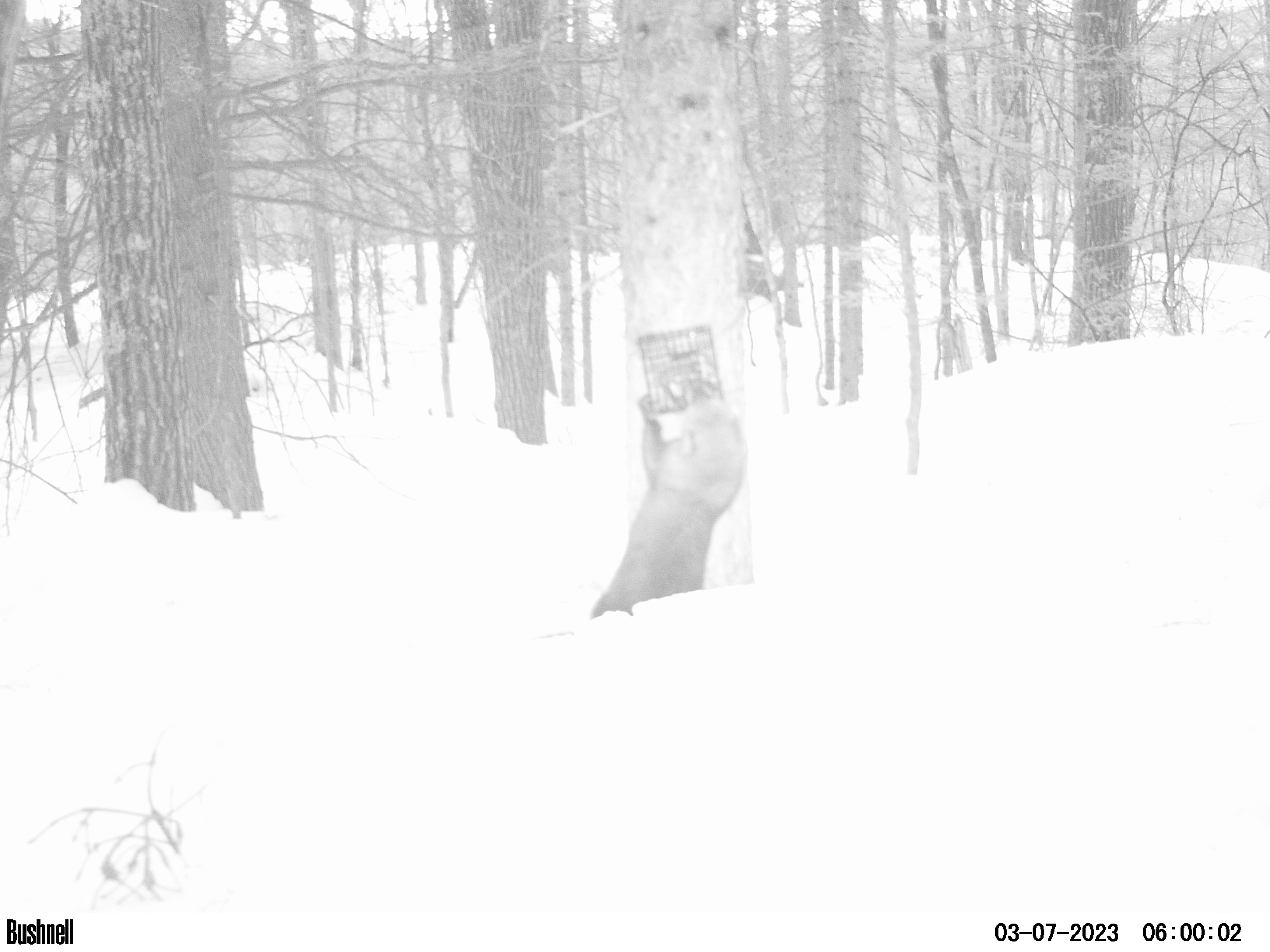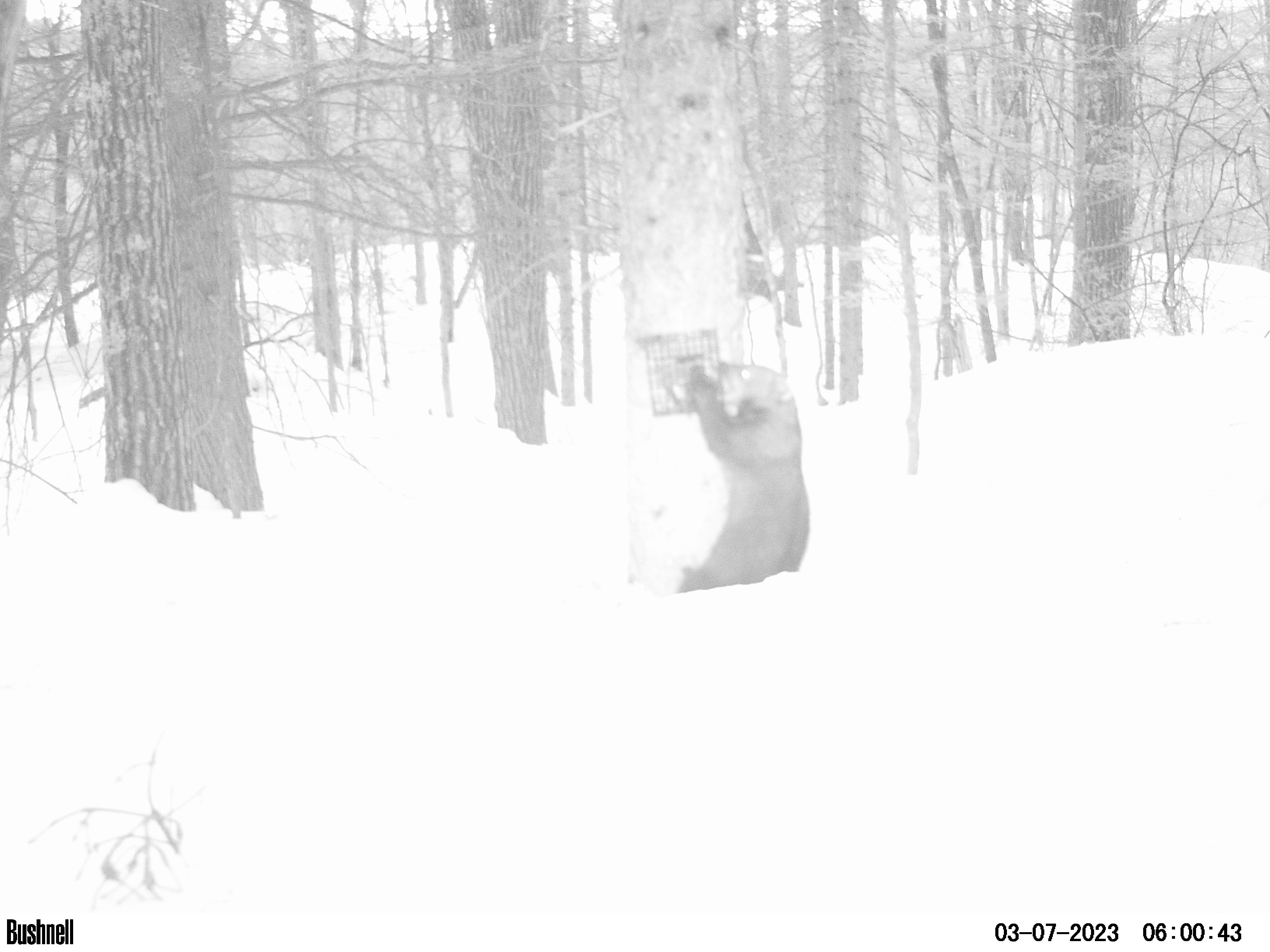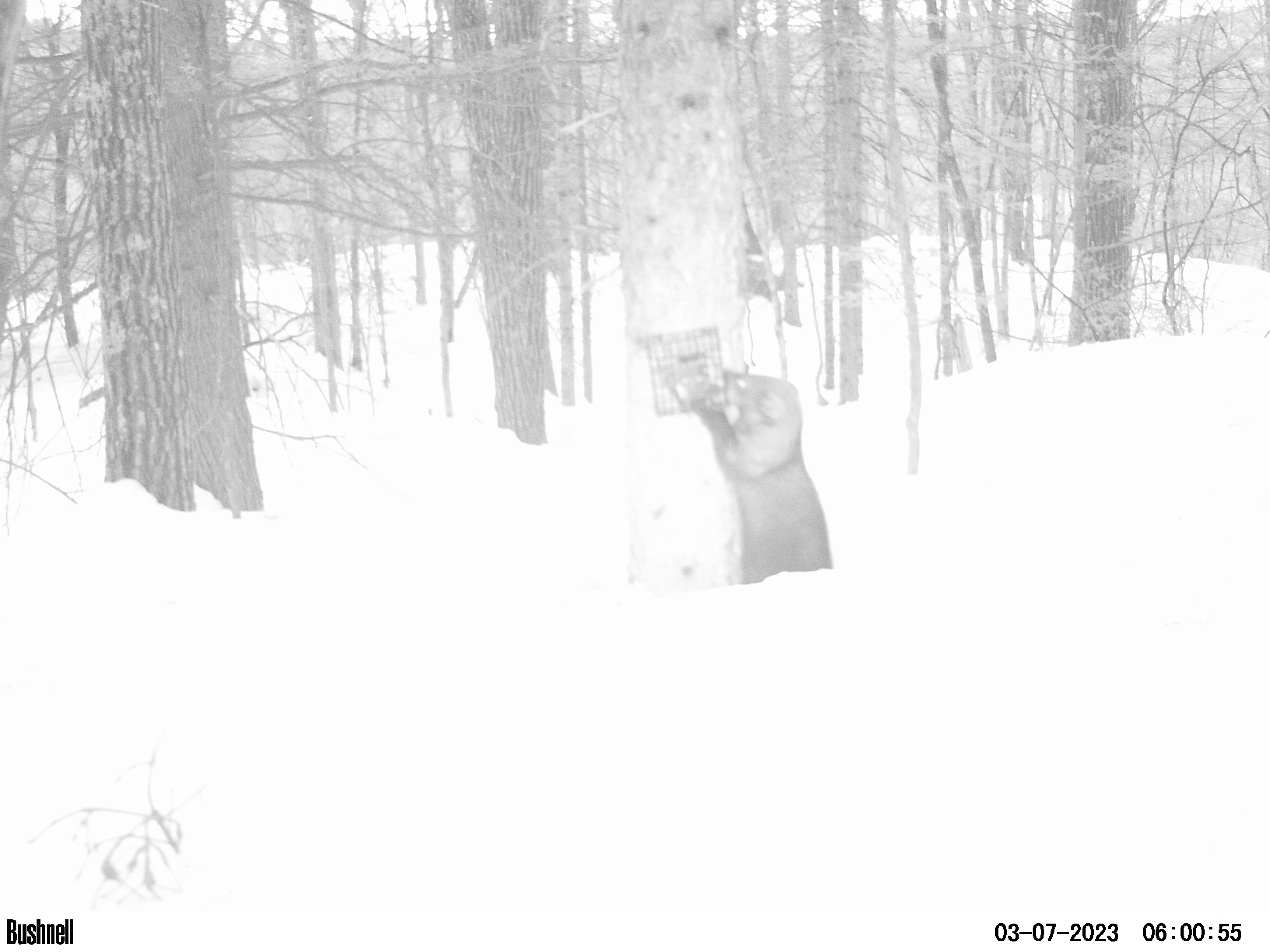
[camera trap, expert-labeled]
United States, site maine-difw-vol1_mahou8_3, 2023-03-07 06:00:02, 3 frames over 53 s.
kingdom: Animalia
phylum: Chordata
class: Mammalia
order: Carnivora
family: Mustelidae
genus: Pekania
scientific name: Pekania pennanti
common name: fisher